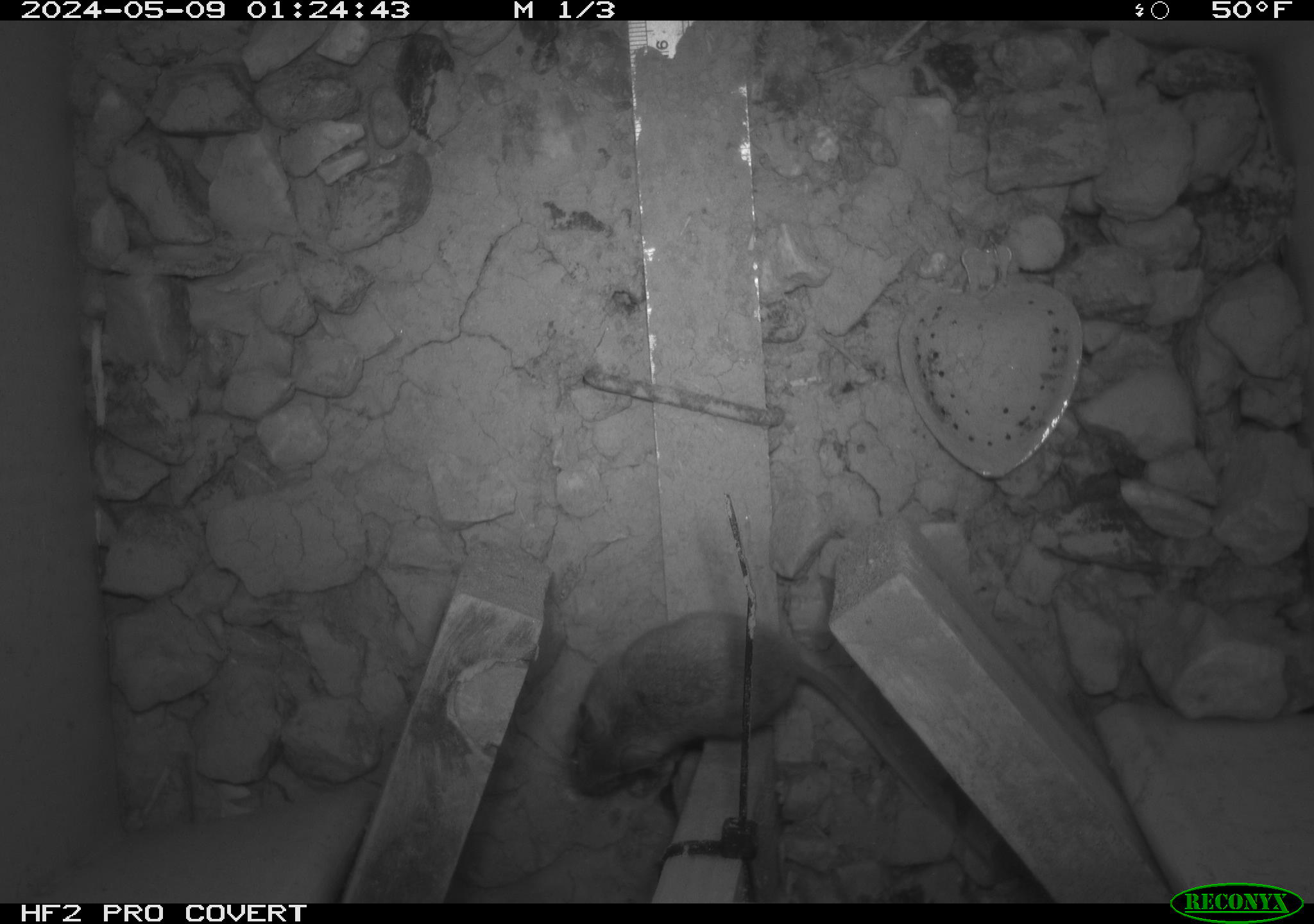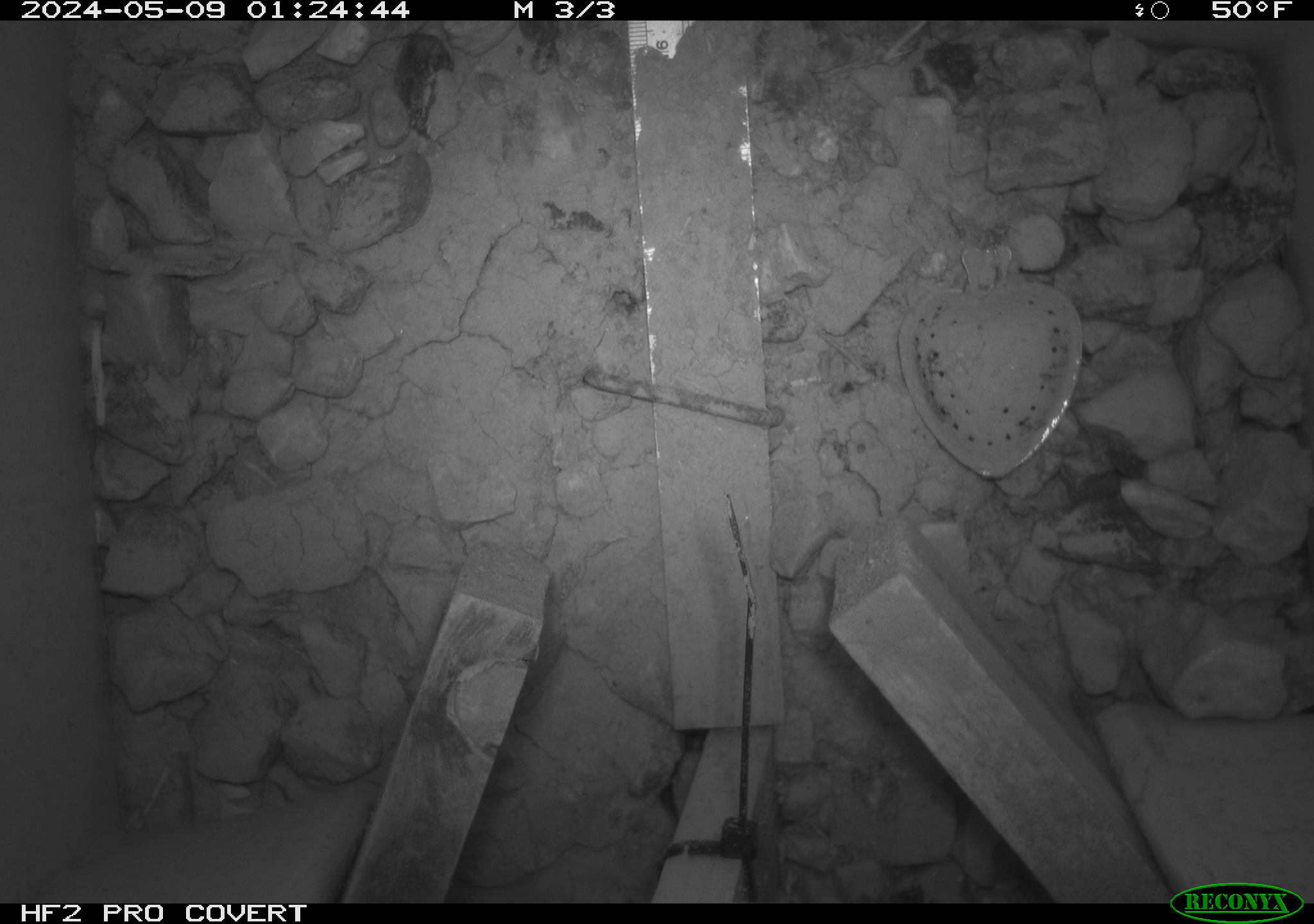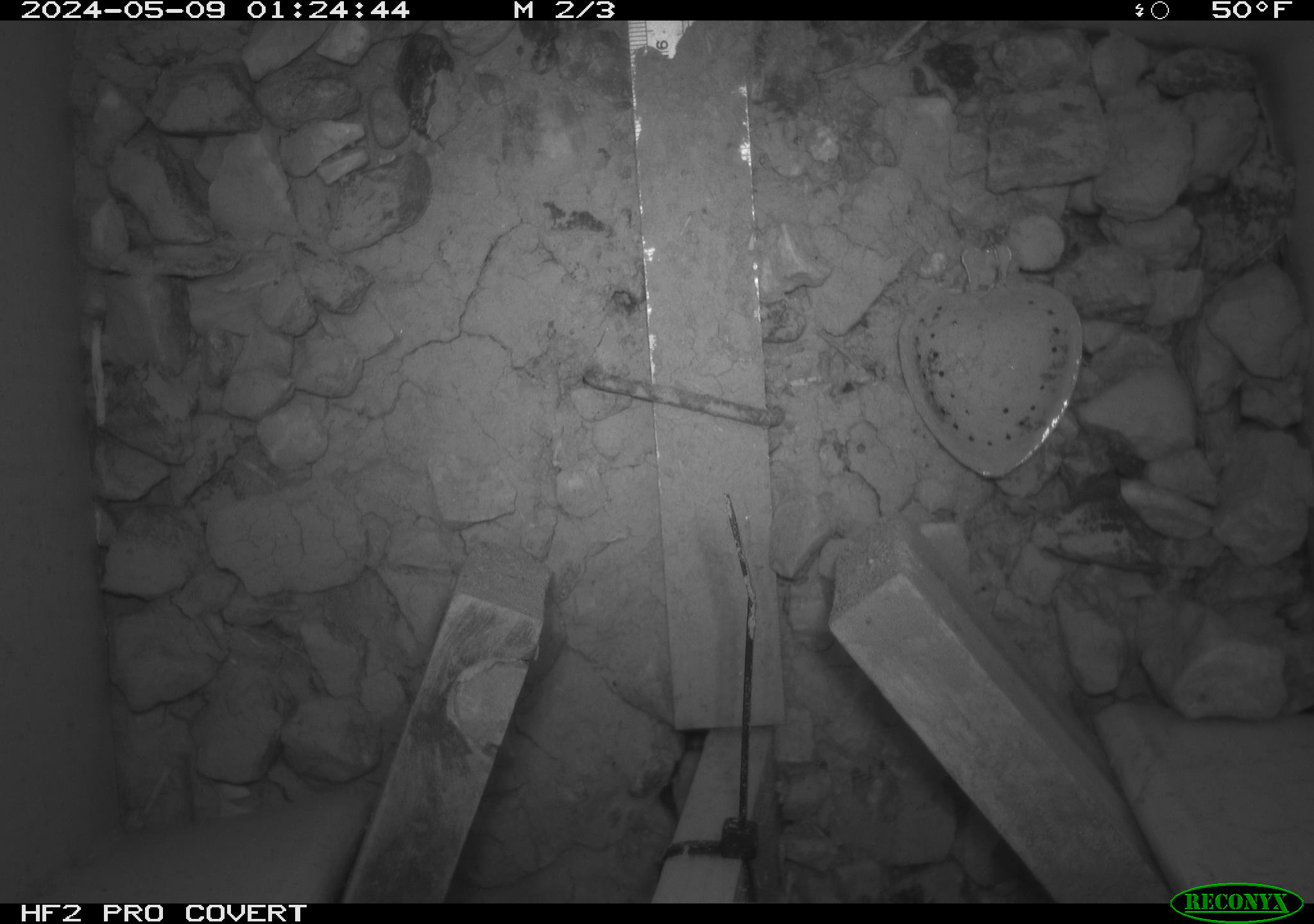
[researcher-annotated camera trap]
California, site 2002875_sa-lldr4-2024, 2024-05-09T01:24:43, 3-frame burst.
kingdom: Animalia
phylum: Chordata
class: Mammalia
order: Rodentia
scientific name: Rodentia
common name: mouse species